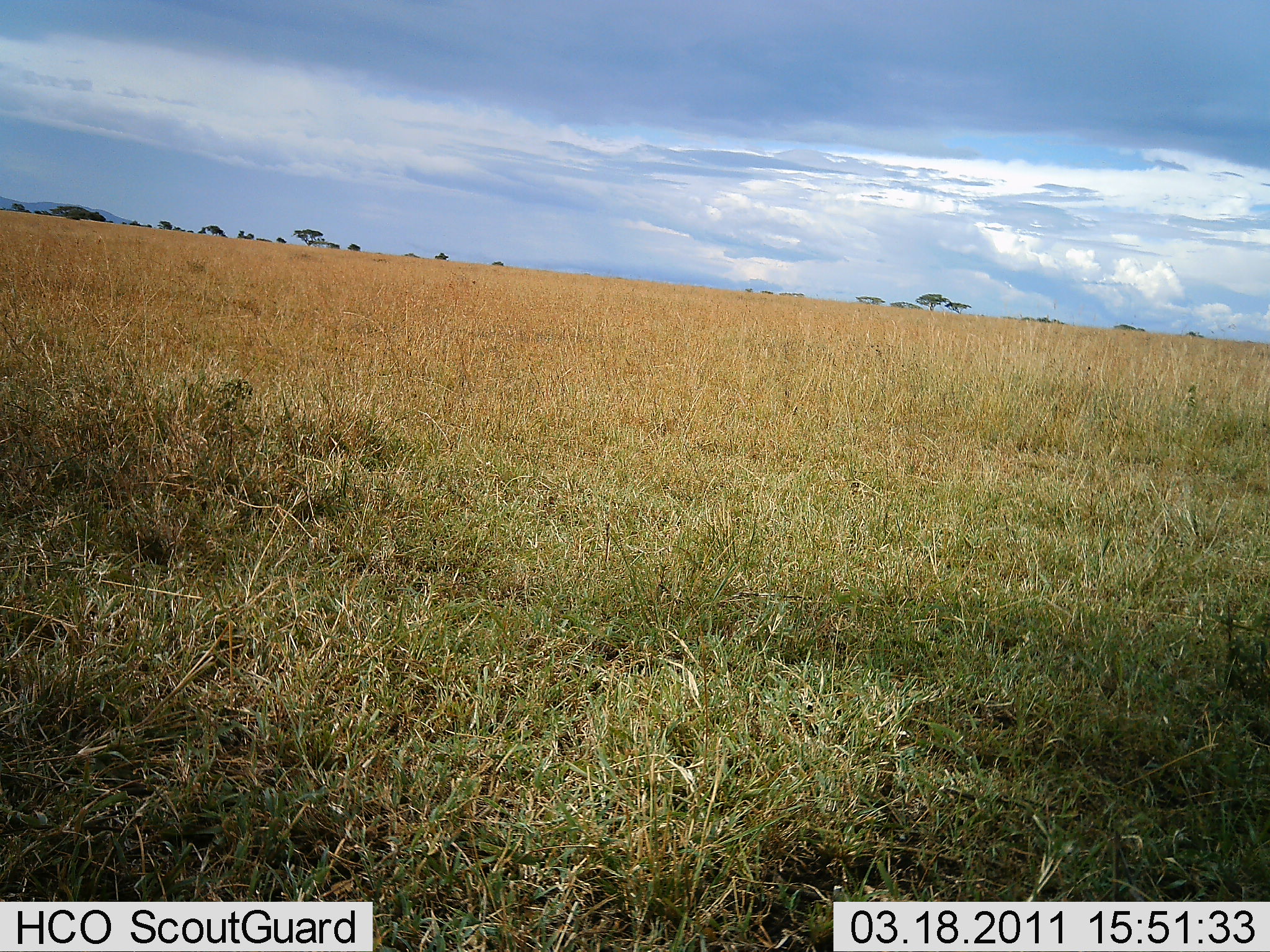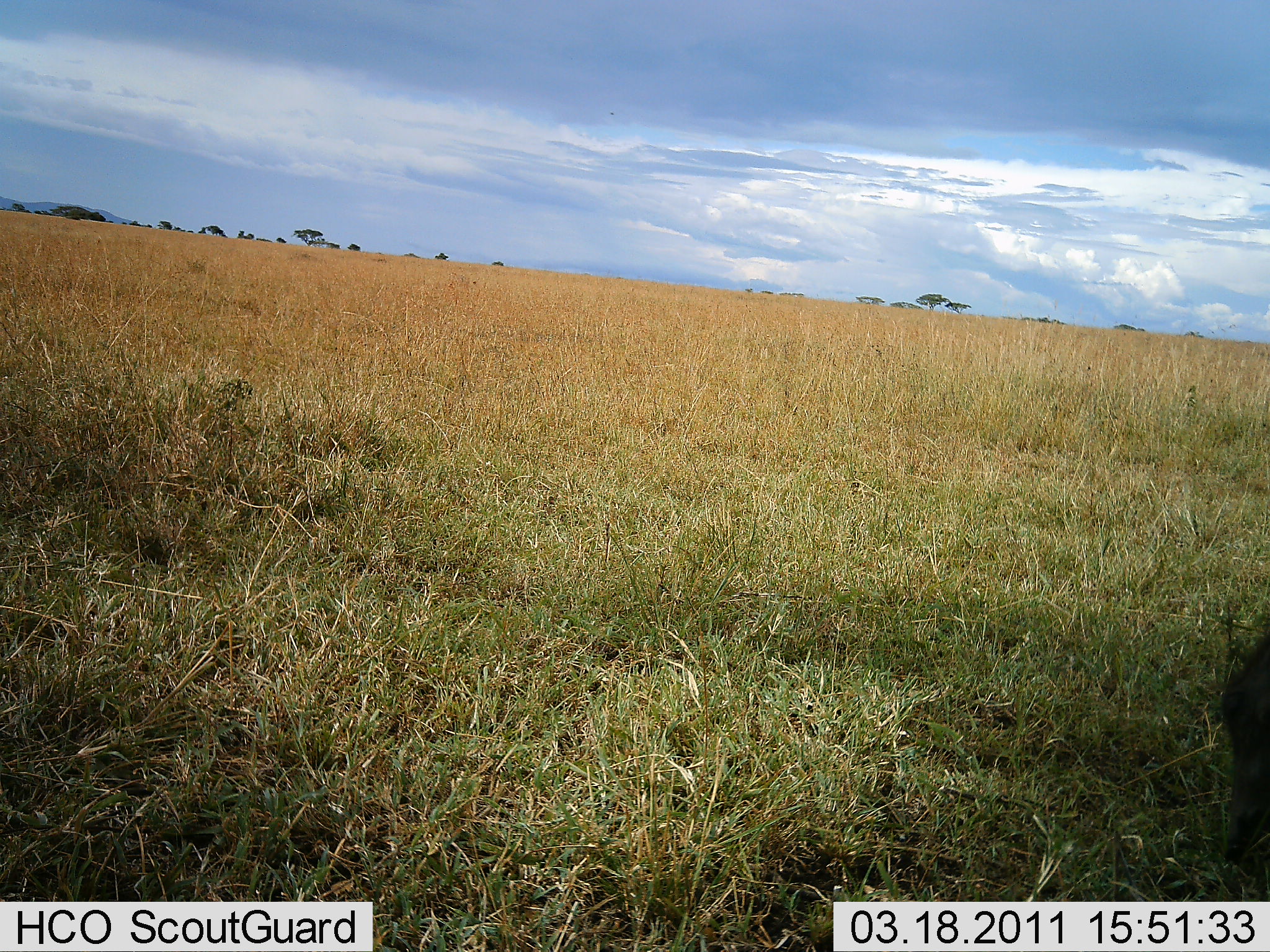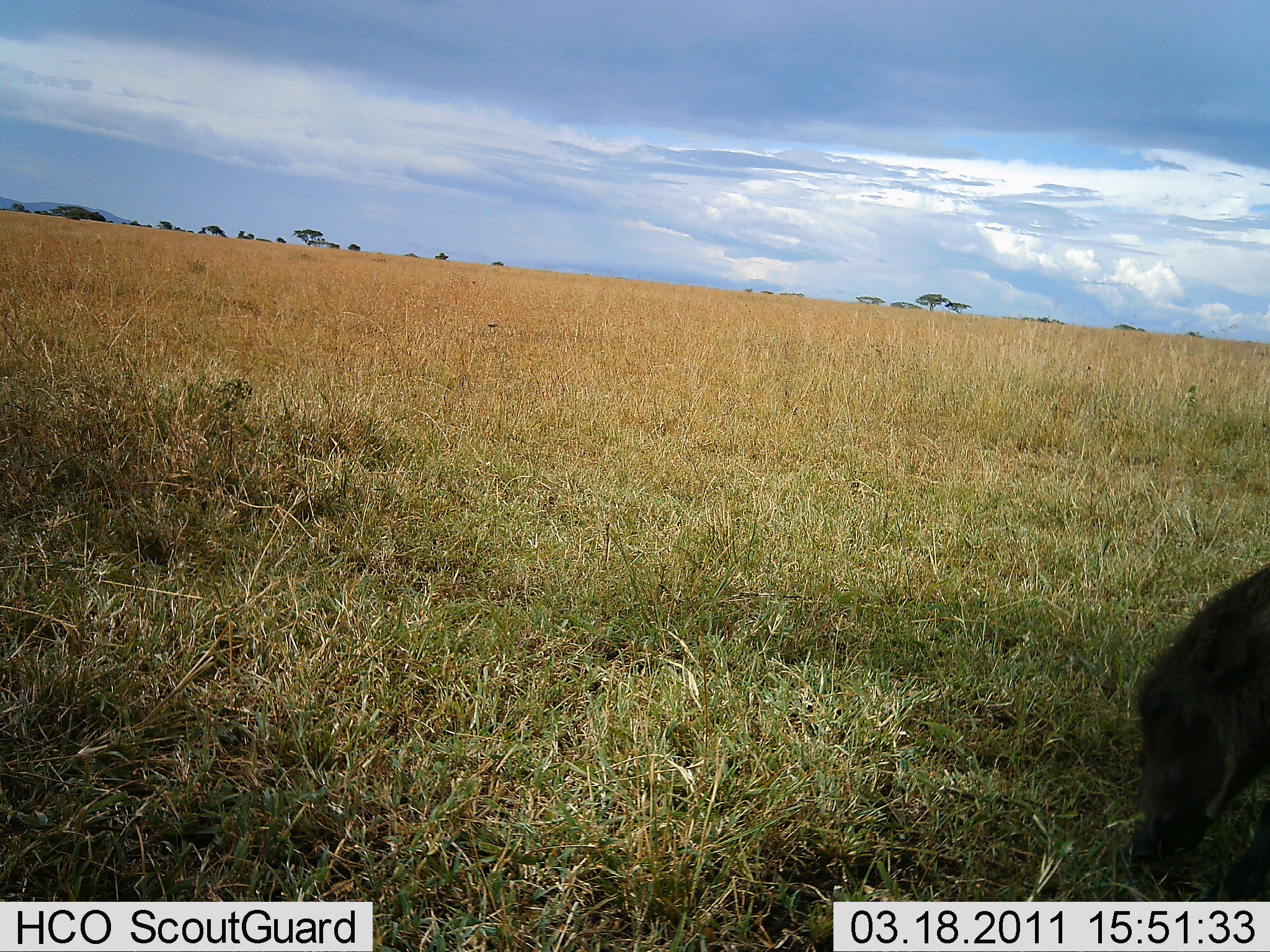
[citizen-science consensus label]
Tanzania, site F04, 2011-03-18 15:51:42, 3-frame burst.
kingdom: Animalia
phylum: Chordata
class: Mammalia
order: Artiodactyla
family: Suidae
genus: Phacochoerus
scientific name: Phacochoerus africanus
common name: warthog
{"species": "warthog (Phacochoerus africanus)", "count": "1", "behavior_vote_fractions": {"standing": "0%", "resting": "0%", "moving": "60%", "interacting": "0%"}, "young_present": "0%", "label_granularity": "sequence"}